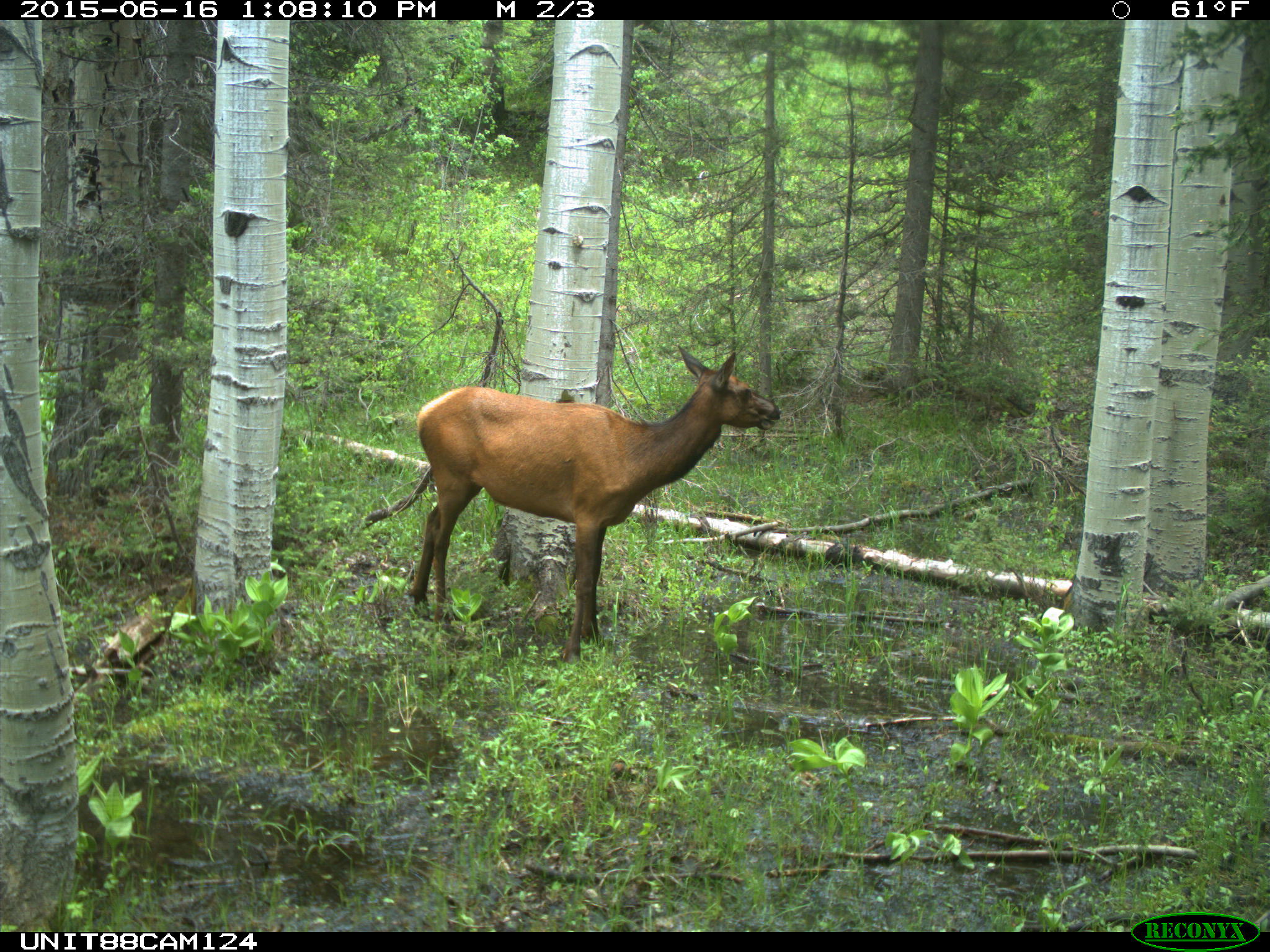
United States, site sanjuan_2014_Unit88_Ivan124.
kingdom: Animalia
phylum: Chordata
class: Mammalia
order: Artiodactyla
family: Cervidae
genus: Cervus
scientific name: Cervus elaphus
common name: red deer